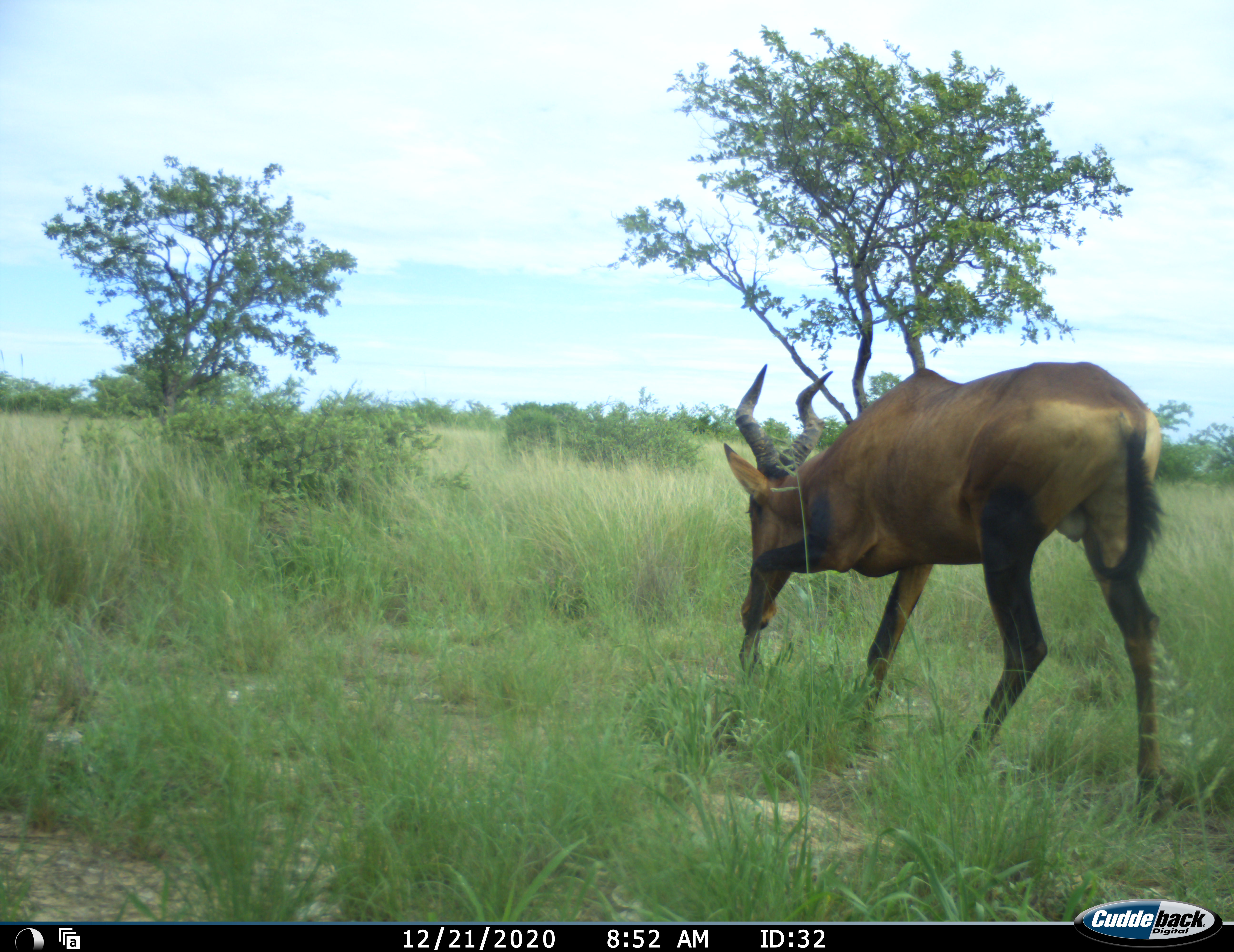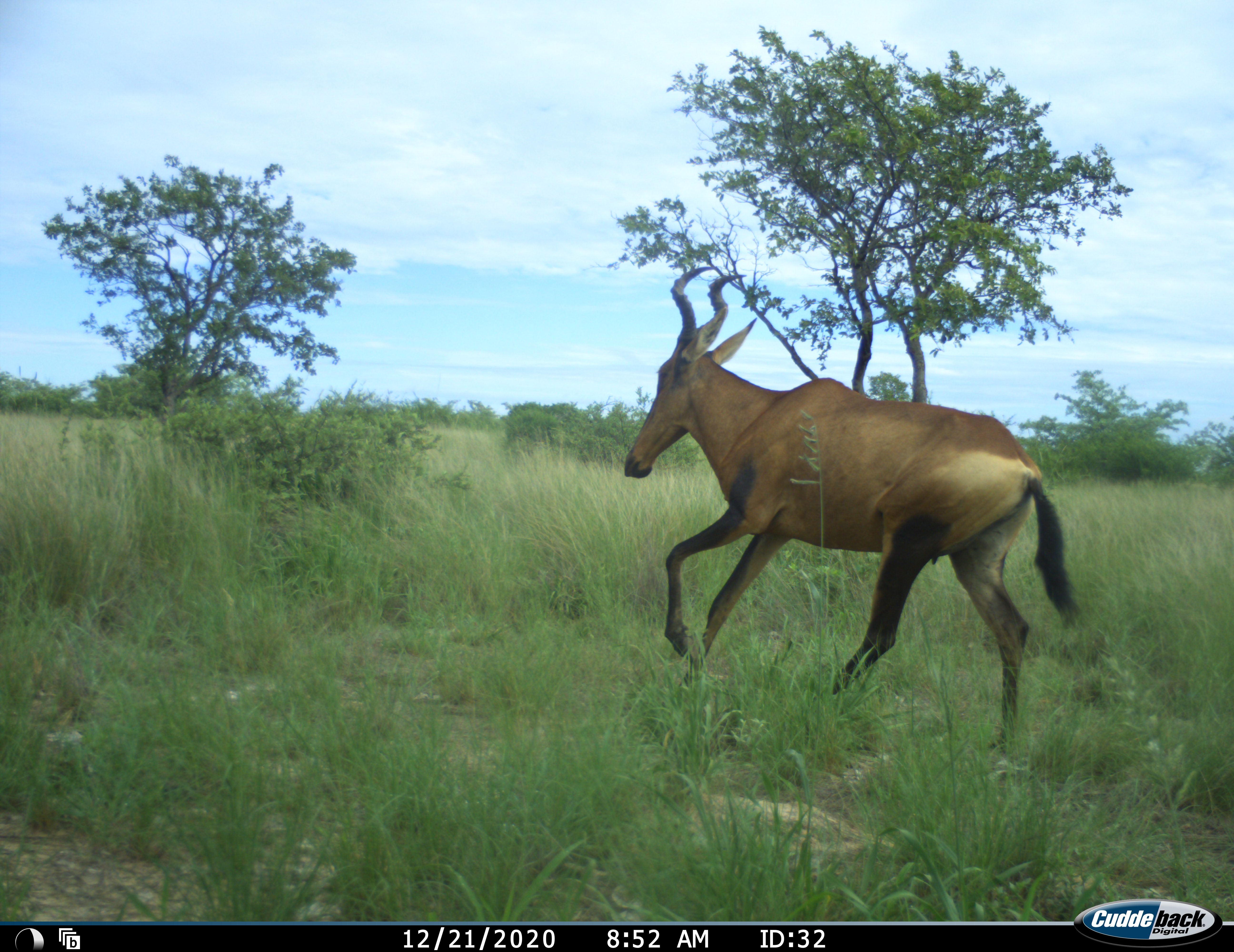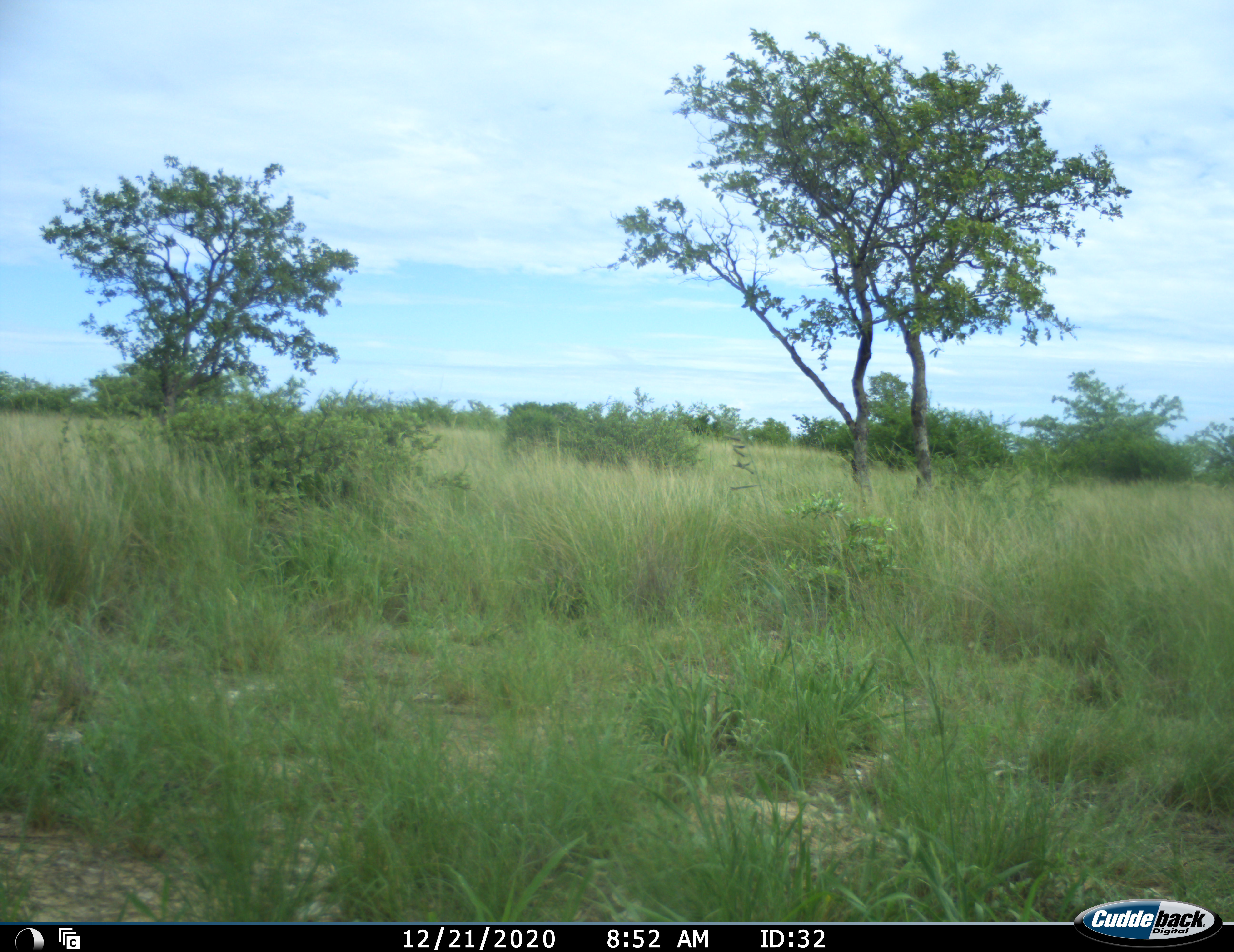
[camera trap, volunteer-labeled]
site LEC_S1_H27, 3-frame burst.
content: unidentified animal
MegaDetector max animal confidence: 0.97